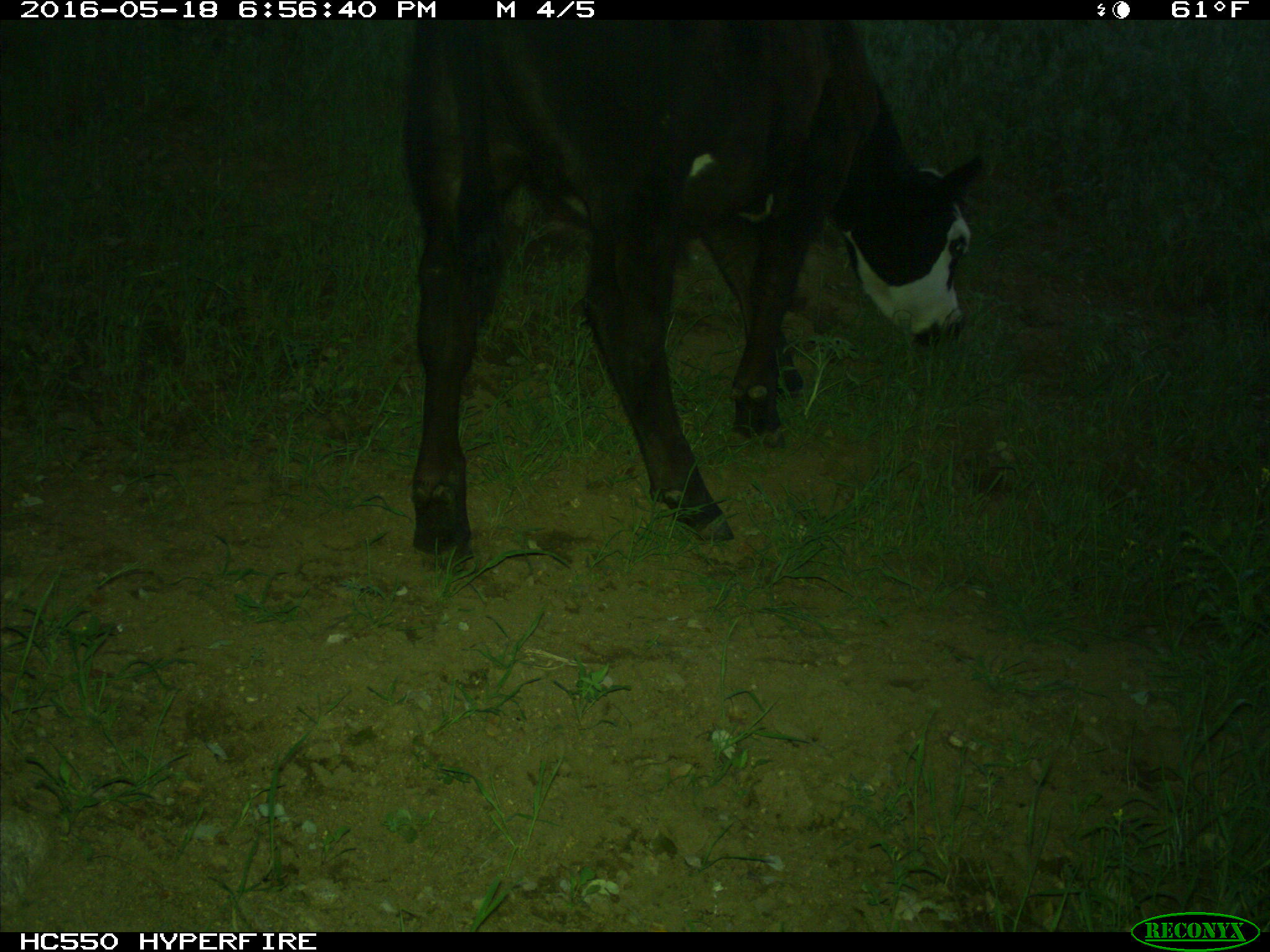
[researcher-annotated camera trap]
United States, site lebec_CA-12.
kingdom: Animalia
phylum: Chordata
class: Mammalia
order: Artiodactyla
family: Bovidae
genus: Bos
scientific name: Bos taurus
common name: domestic cow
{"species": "Bos taurus (domestic cow)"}